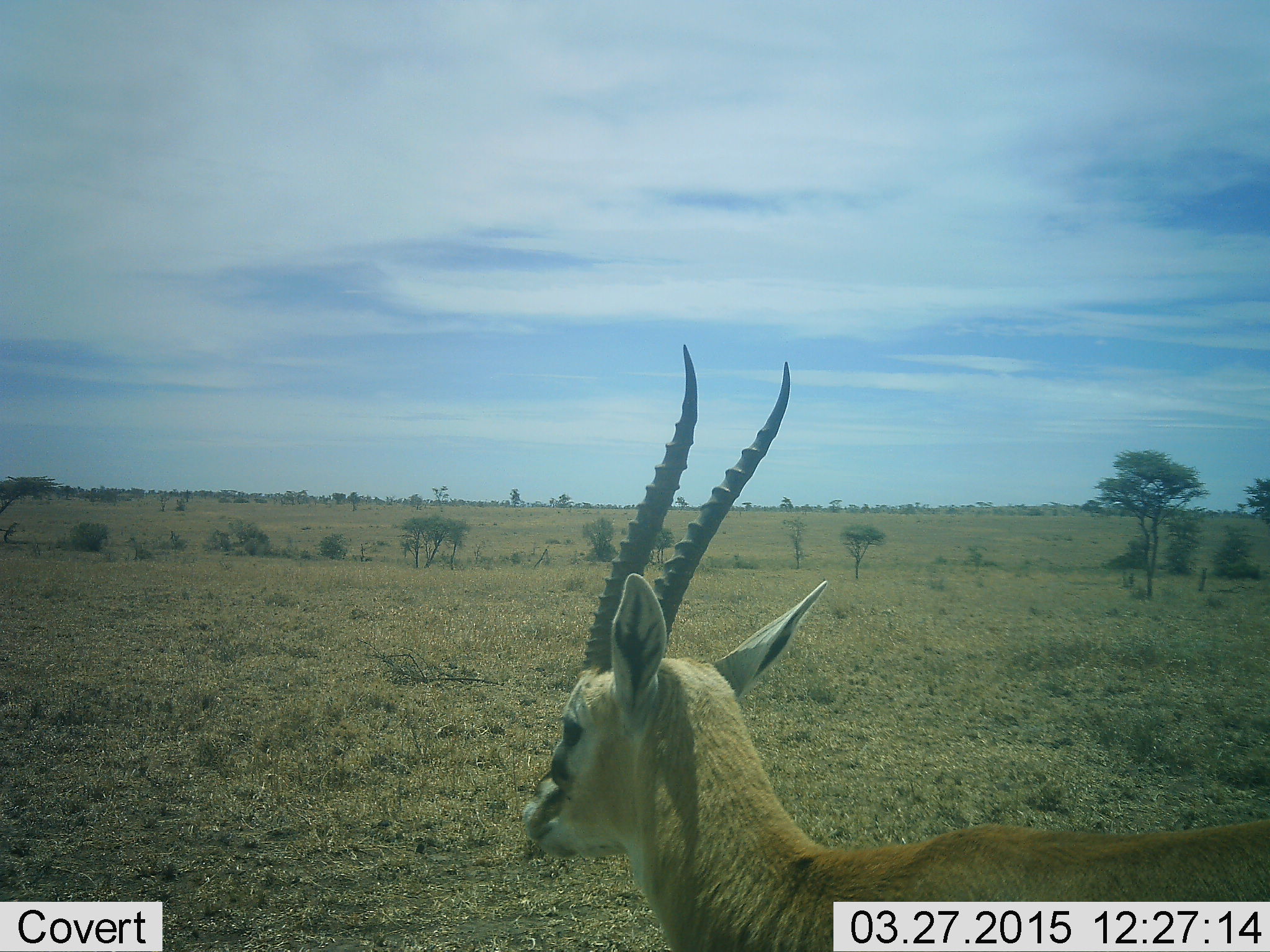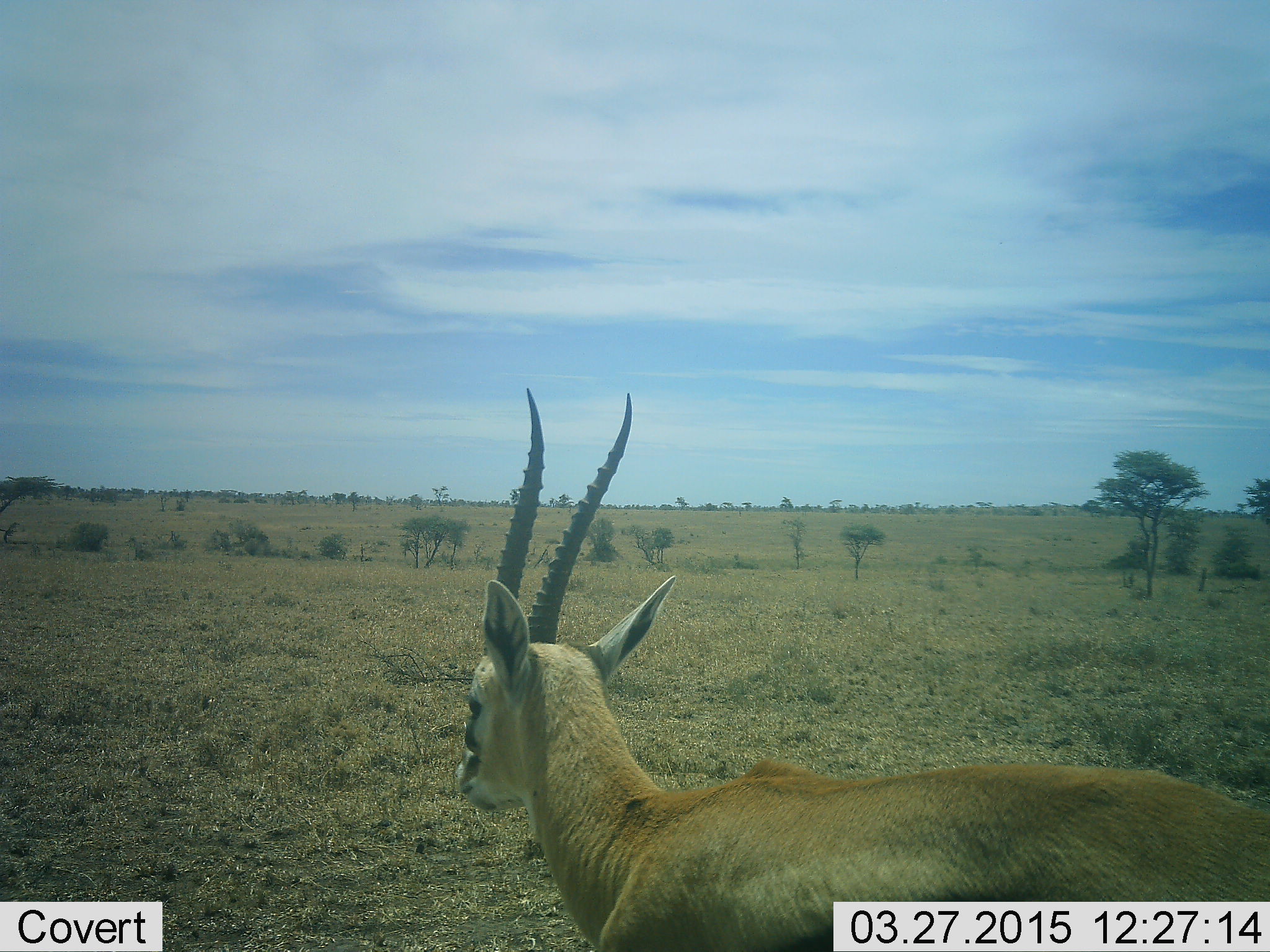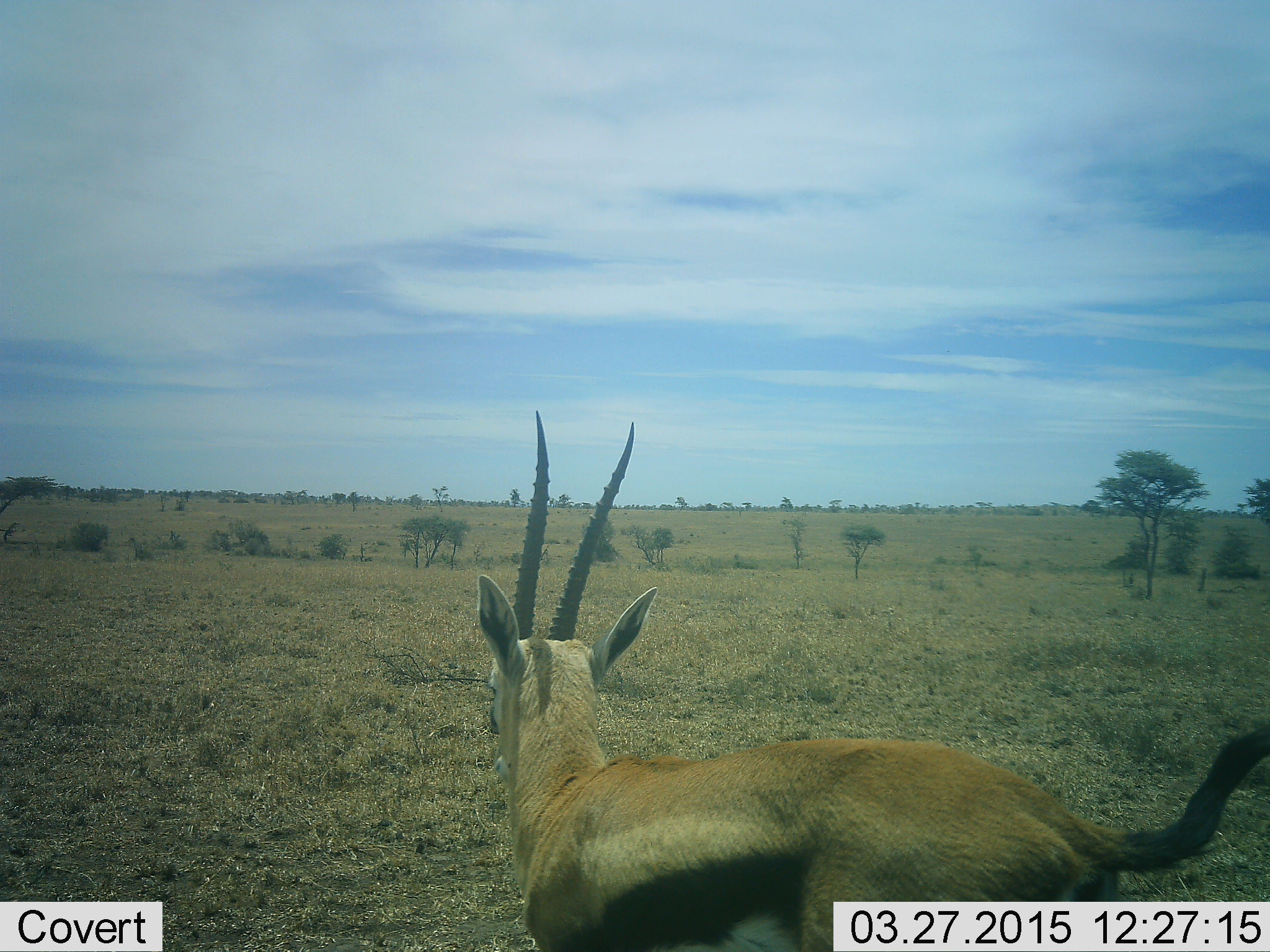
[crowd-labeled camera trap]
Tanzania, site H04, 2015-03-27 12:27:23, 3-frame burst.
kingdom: Animalia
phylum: Chordata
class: Mammalia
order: Artiodactyla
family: Bovidae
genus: Eudorcas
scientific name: Eudorcas thomsonii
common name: thomson's gazelle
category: gazellethomsons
Gazellethomsons (thomson's gazelle) (Eudorcas thomsonii), count 1. Behavior (volunteer vote fractions): standing 0%, resting 10%, moving 90%, interacting 0%. Young present (vote fraction): 0%. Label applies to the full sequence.